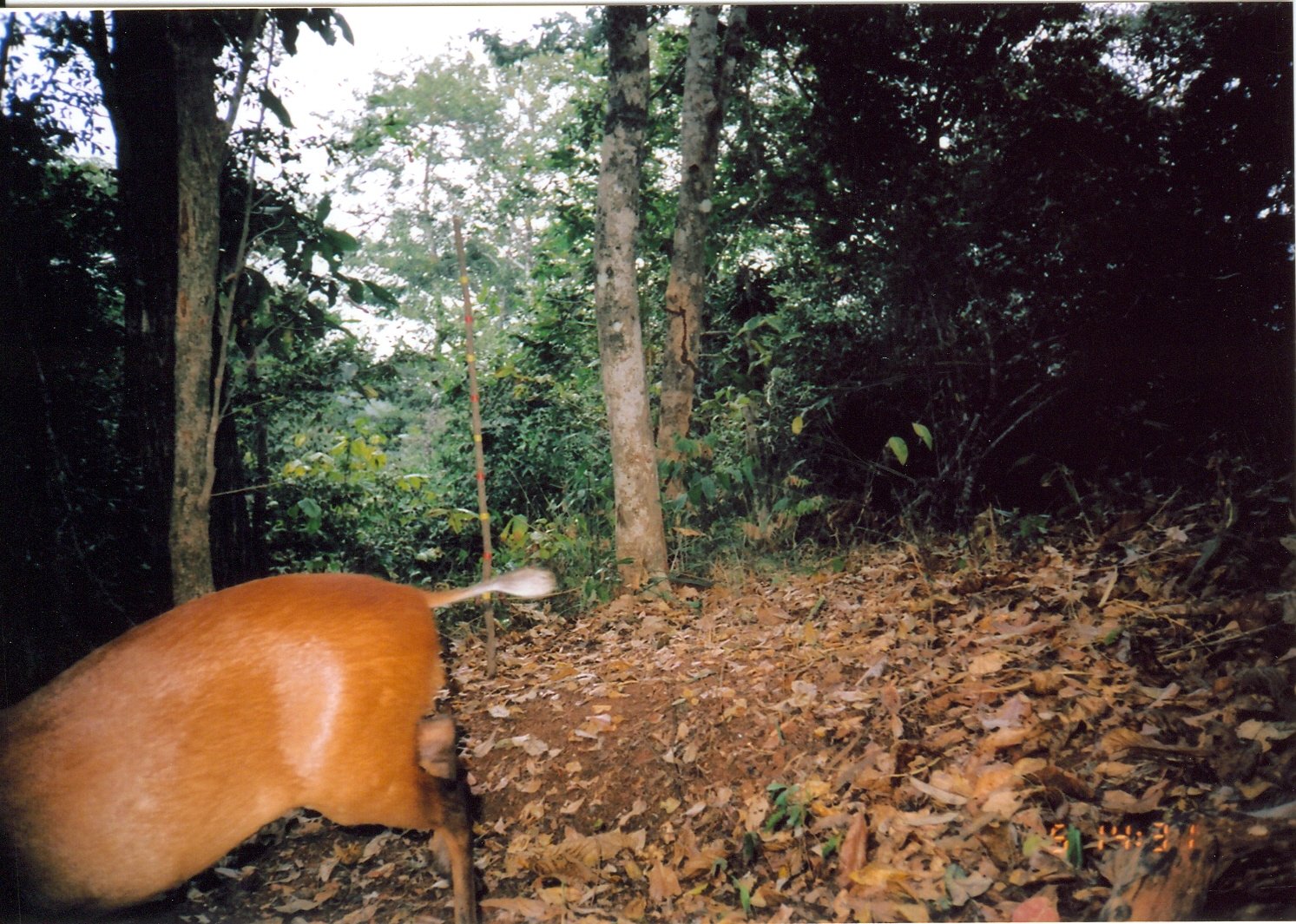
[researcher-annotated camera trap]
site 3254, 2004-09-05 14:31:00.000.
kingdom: Animalia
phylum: Chordata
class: Mammalia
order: Artiodactyla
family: Bovidae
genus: Cephalophus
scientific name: Cephalophus harveyi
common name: harvey's duiker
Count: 1.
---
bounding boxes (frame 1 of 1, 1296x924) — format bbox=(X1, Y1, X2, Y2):
cephalophus harveyi: bbox=(3, 567, 555, 921)